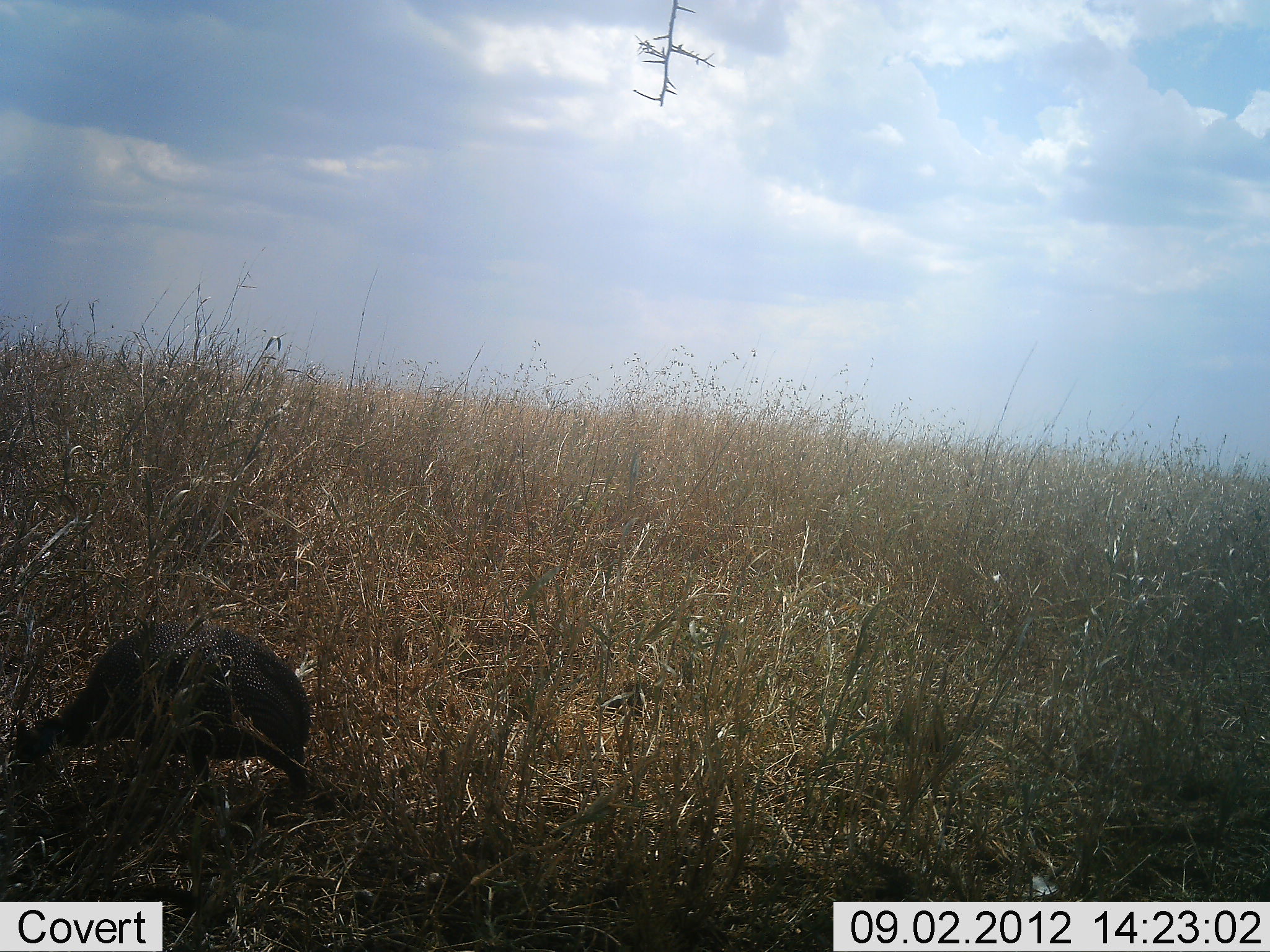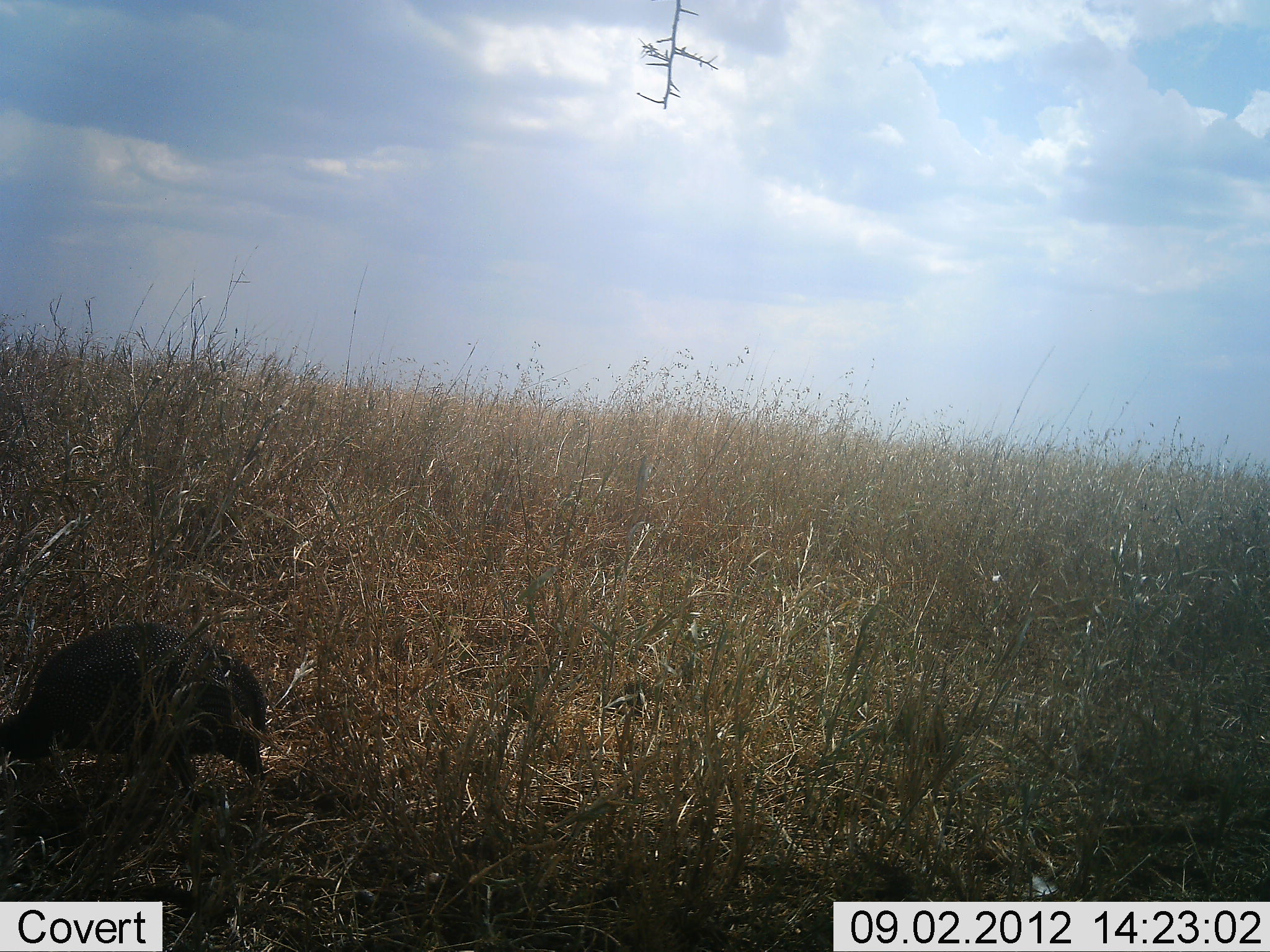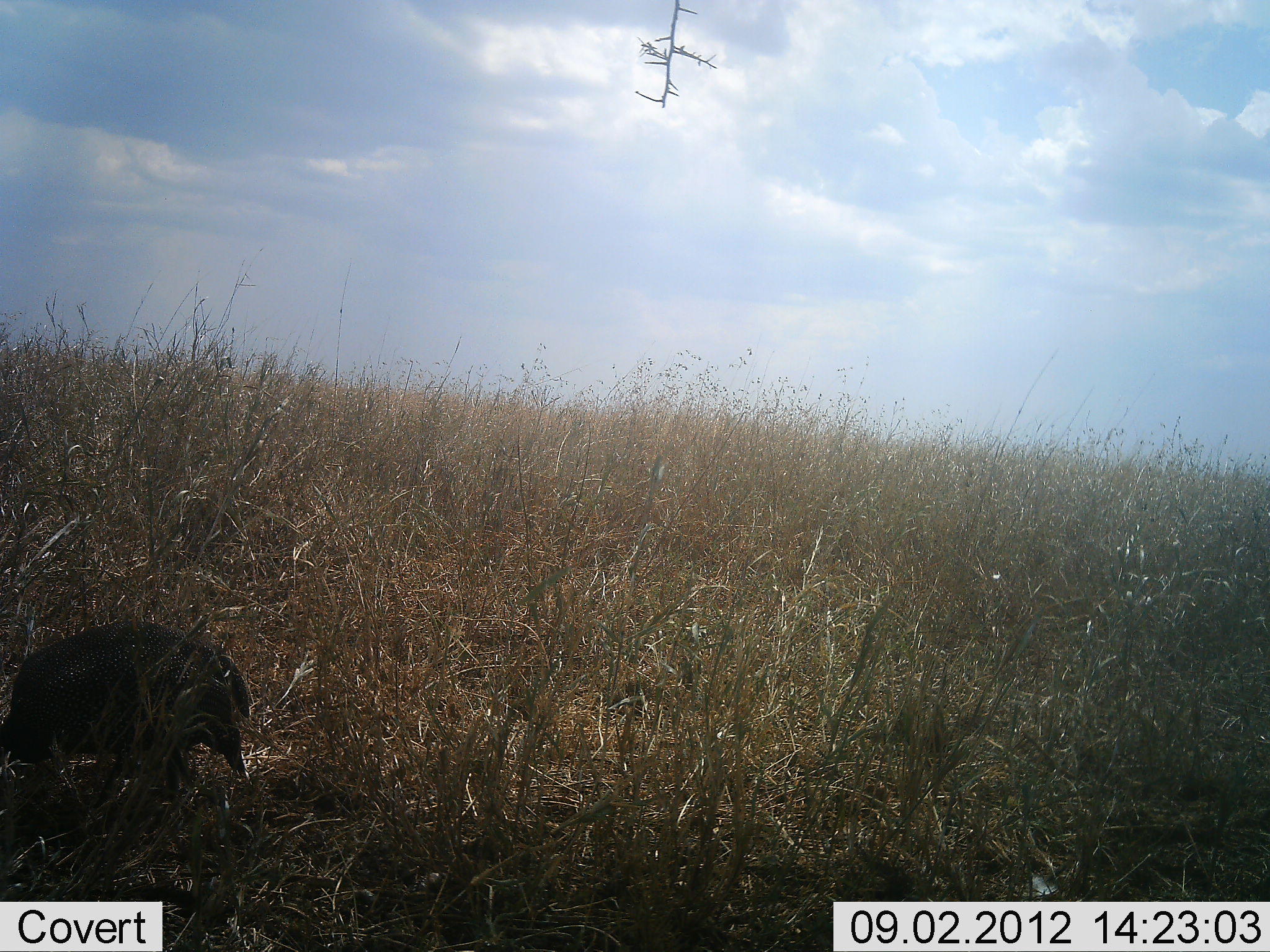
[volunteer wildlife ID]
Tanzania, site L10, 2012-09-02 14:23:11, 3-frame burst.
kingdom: Animalia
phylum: Chordata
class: Aves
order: Galliformes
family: Numididae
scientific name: Numididae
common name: guinea fowl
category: guineafowl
Guineafowl (guinea fowl) (Numididae), count 1. Behavior (volunteer vote fractions): standing 10%, resting 0%, moving 50%, interacting 0%. Young present (vote fraction): 0%. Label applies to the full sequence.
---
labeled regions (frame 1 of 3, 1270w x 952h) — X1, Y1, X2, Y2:
animal: 12, 620, 313, 812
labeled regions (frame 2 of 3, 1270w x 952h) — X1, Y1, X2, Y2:
animal: 0, 617, 268, 810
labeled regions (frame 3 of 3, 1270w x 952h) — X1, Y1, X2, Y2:
animal: 0, 624, 250, 803